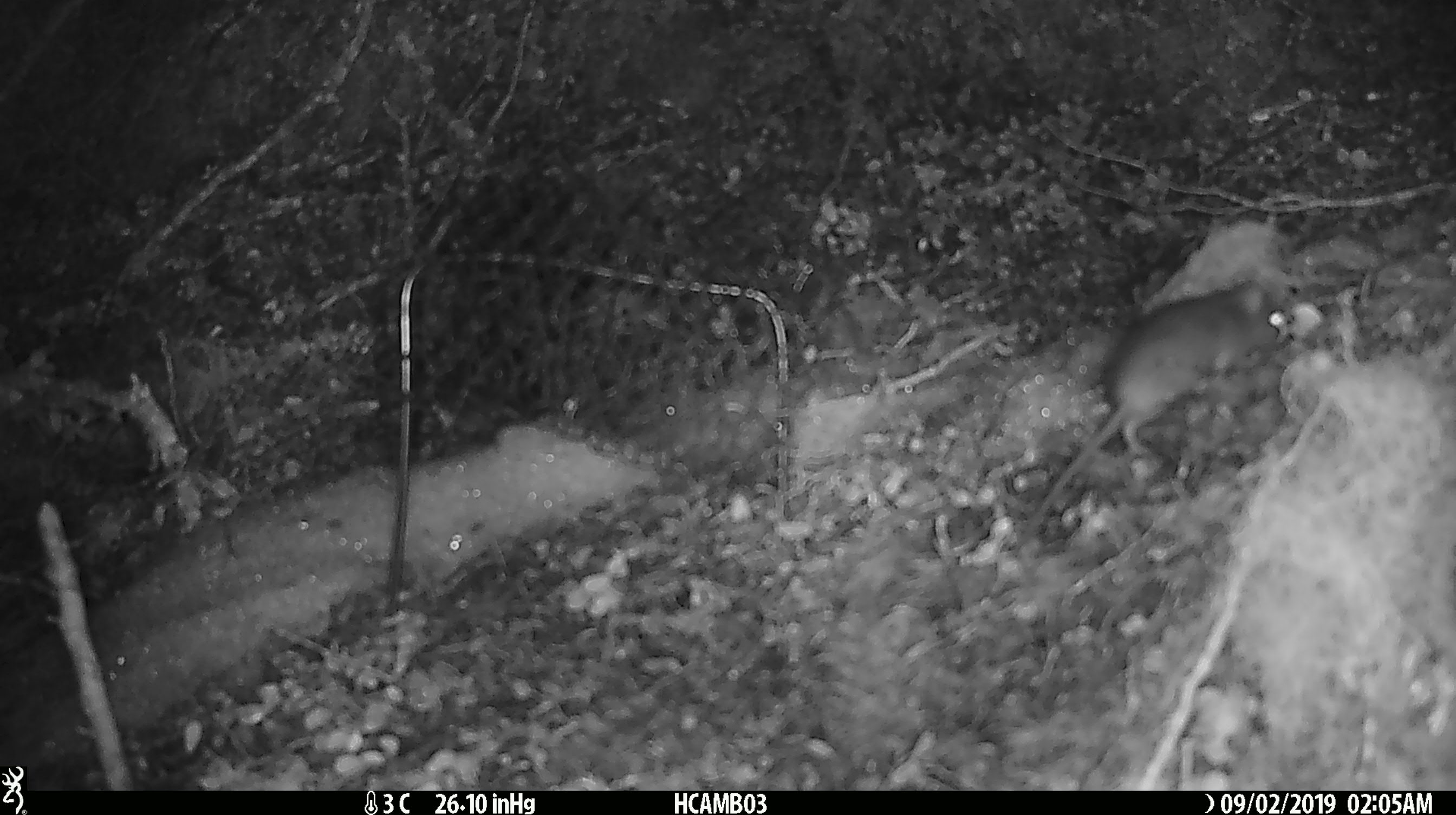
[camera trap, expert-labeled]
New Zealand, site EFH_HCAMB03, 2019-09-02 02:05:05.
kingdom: Animalia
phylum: Chordata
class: Mammalia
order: Rodentia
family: Muridae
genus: Mus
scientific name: Mus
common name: mouse